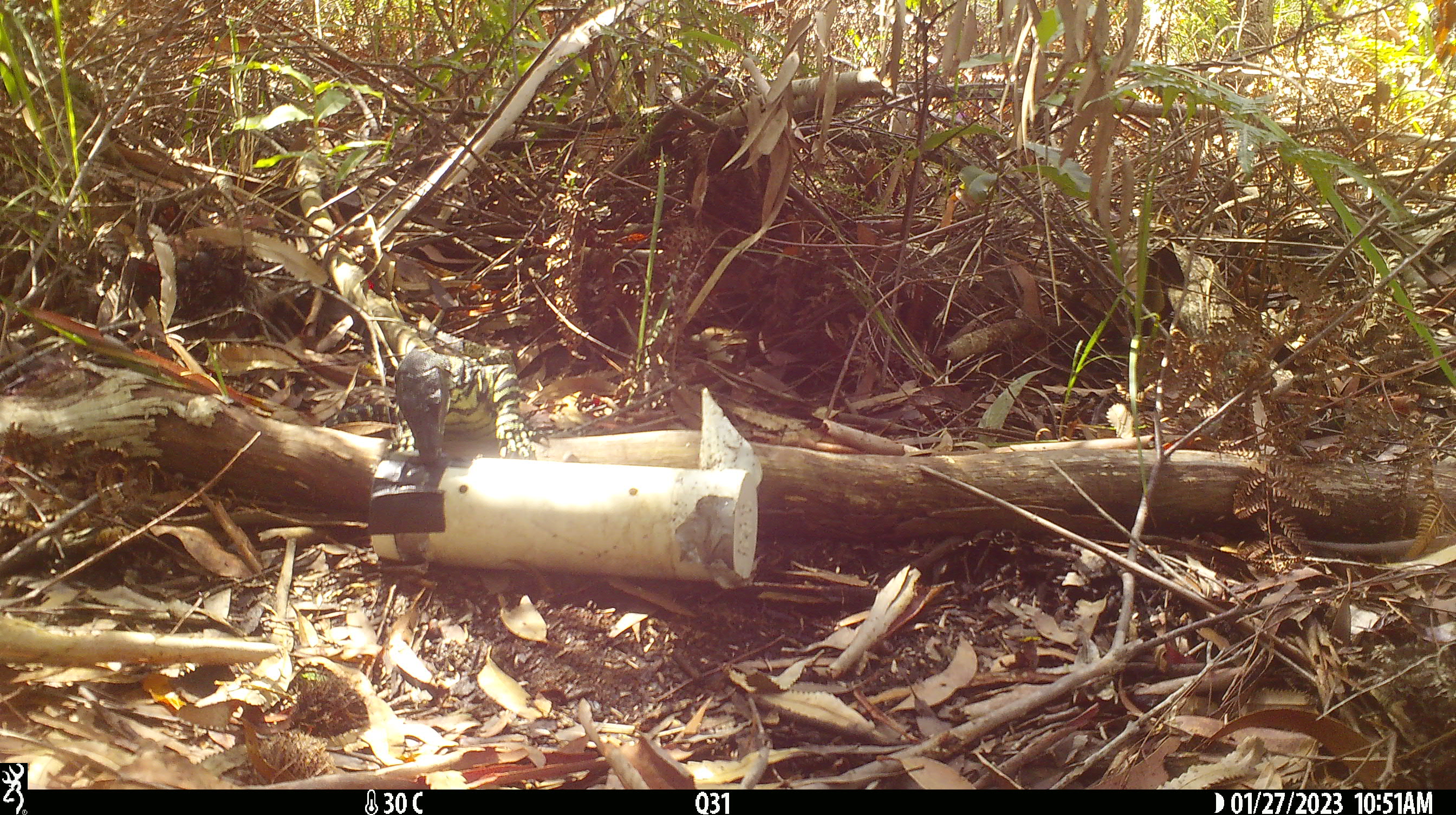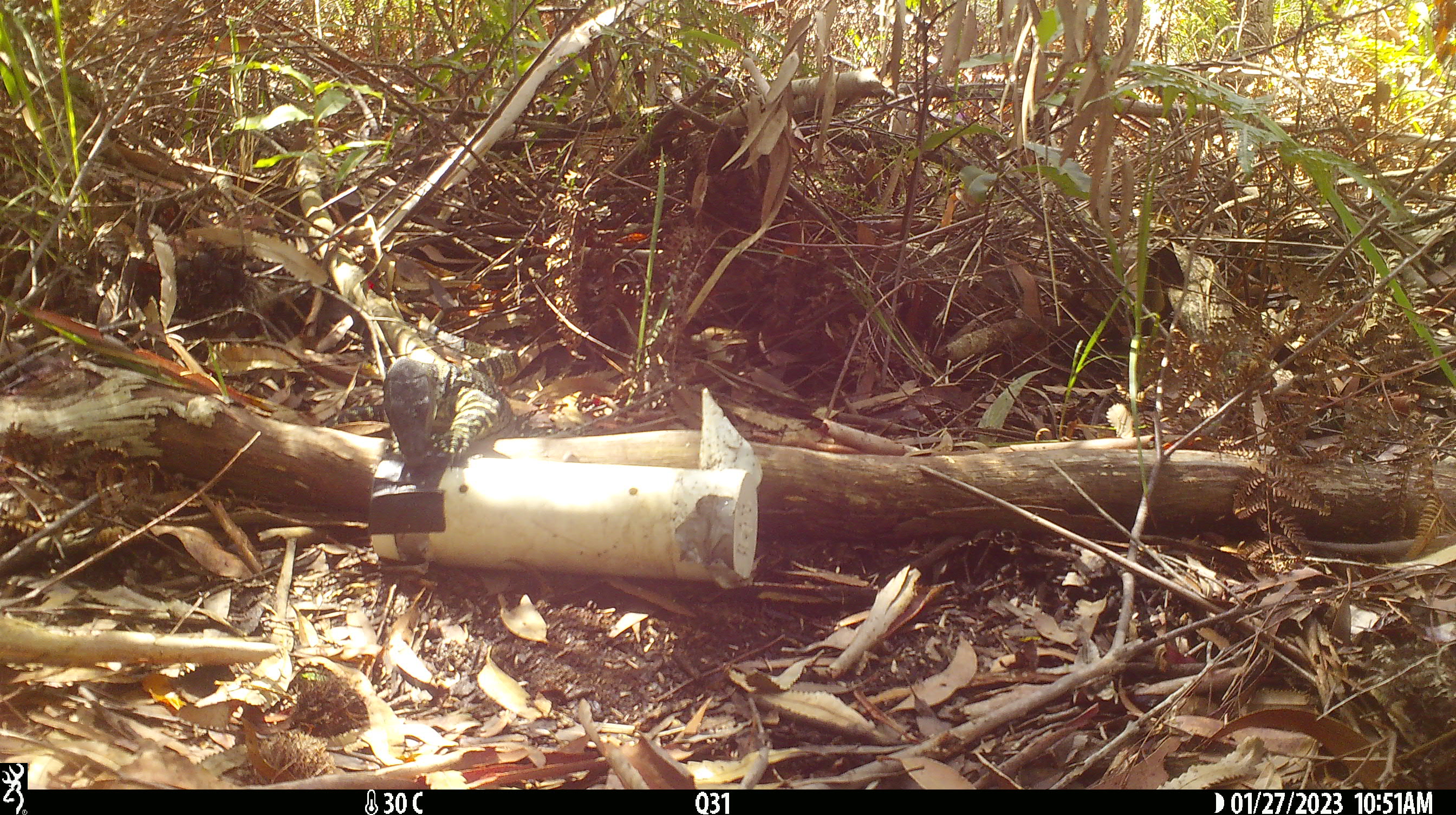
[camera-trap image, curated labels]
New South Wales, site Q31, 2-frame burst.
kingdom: Animalia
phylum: Chordata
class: Reptilia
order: Squamata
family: Varanidae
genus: Varanus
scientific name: Varanus varius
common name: lace monitor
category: goanna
Goanna (lace monitor) (Varanus varius).